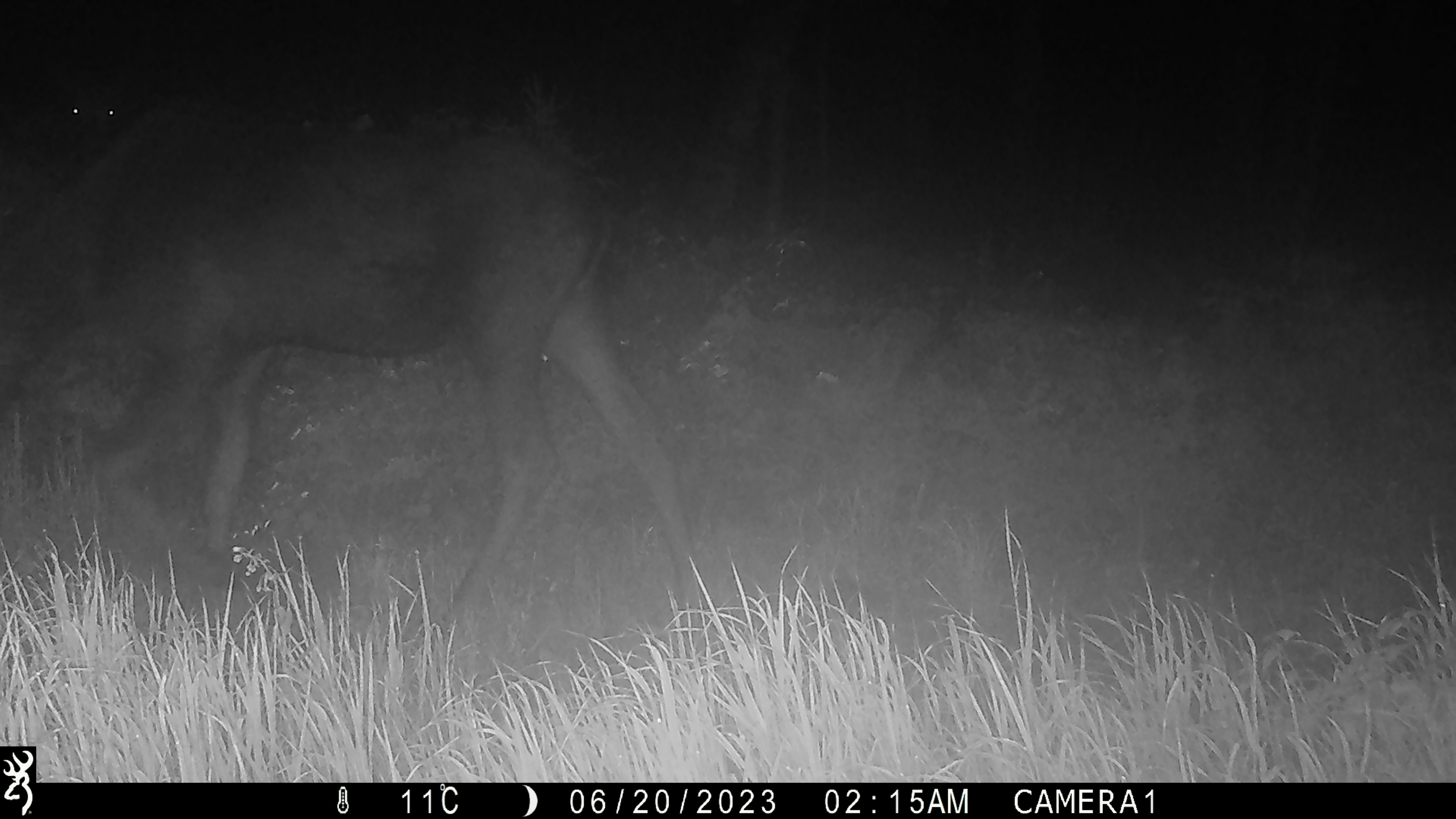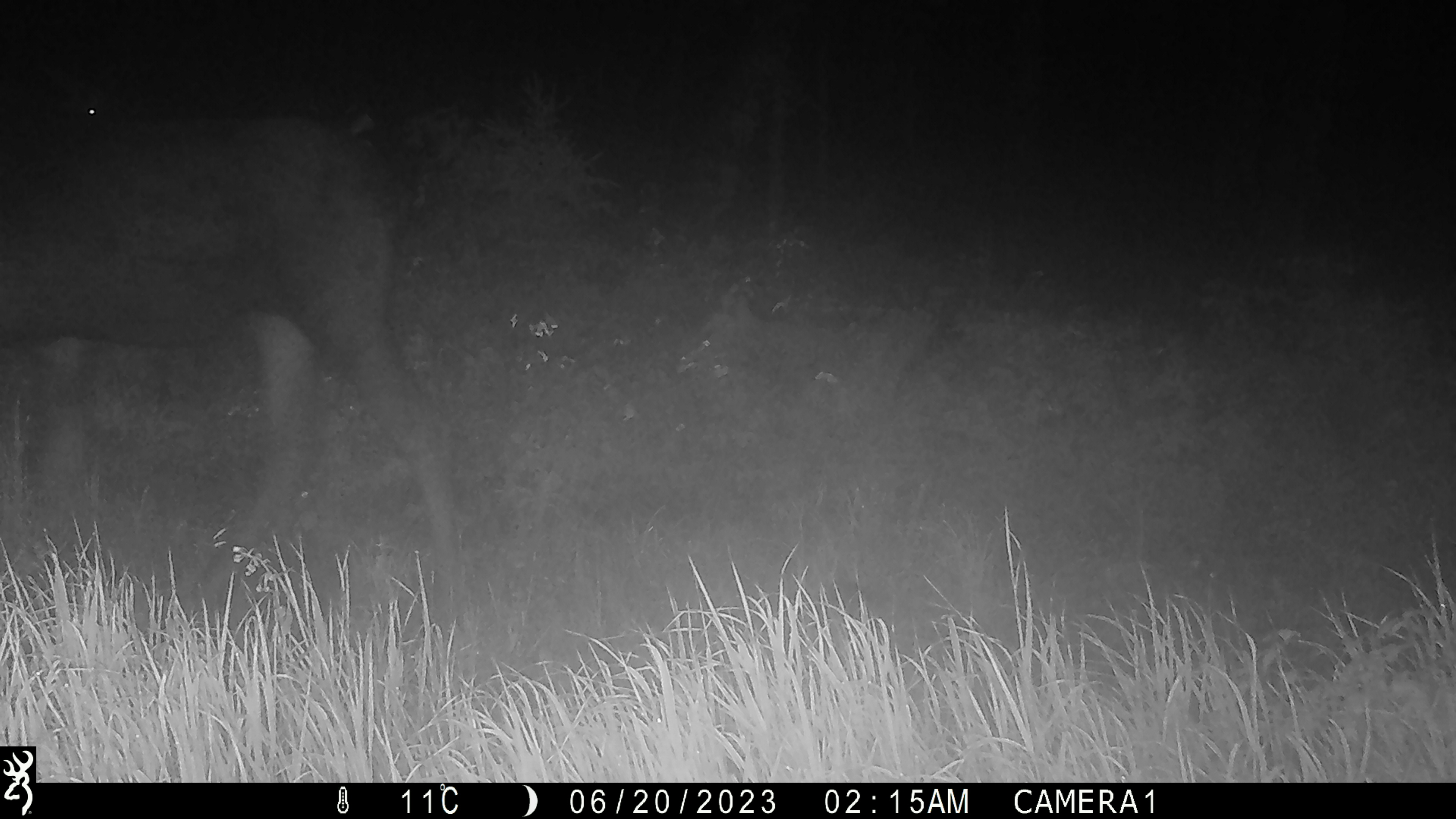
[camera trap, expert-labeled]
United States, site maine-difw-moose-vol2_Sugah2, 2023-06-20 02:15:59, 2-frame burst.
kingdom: Animalia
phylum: Chordata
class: Mammalia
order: Artiodactyla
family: Cervidae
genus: Alces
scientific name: Alces alces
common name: moose